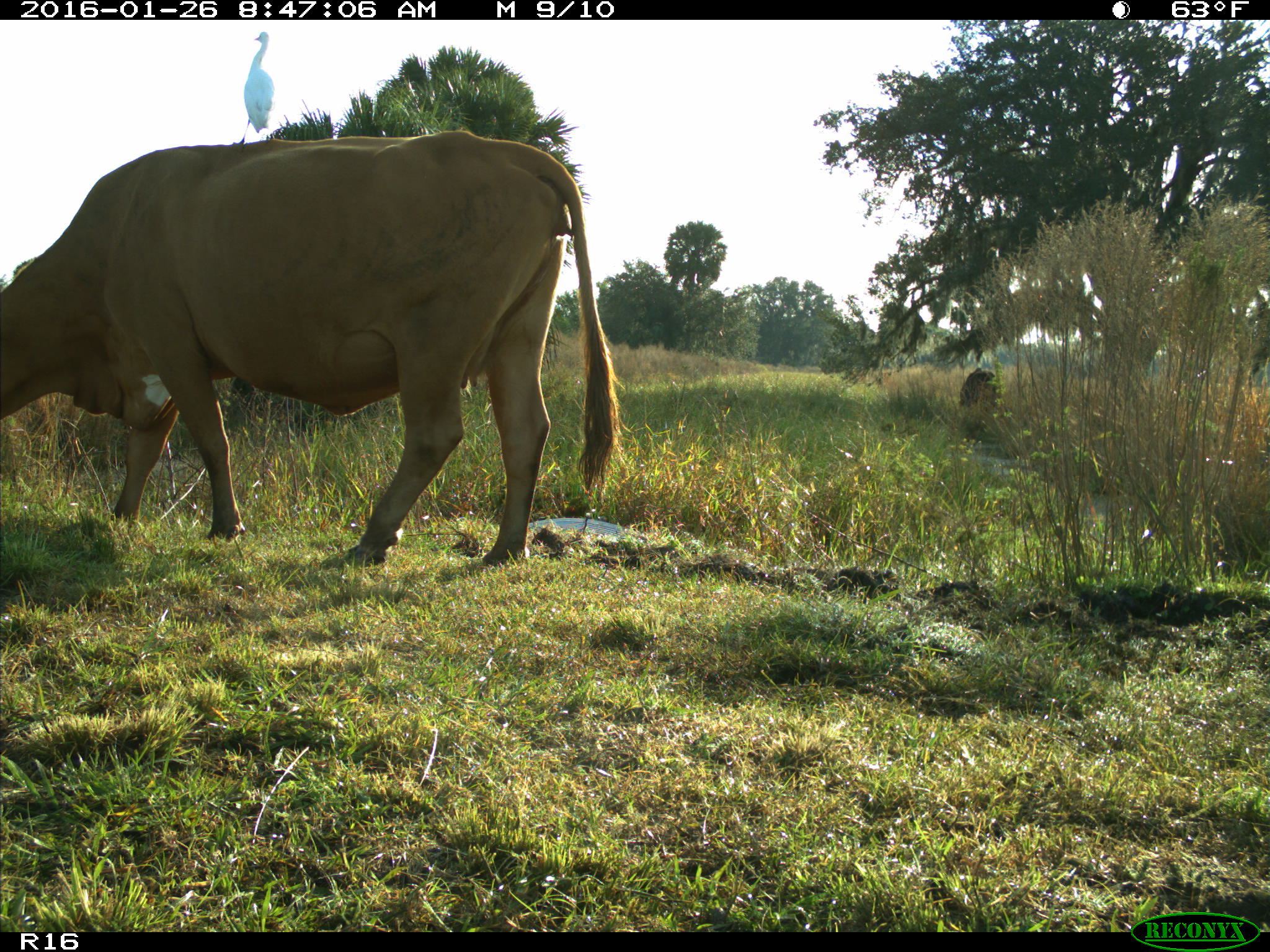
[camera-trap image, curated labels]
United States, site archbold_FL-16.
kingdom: Animalia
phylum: Chordata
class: Mammalia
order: Artiodactyla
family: Bovidae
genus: Bos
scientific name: Bos taurus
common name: domestic cow